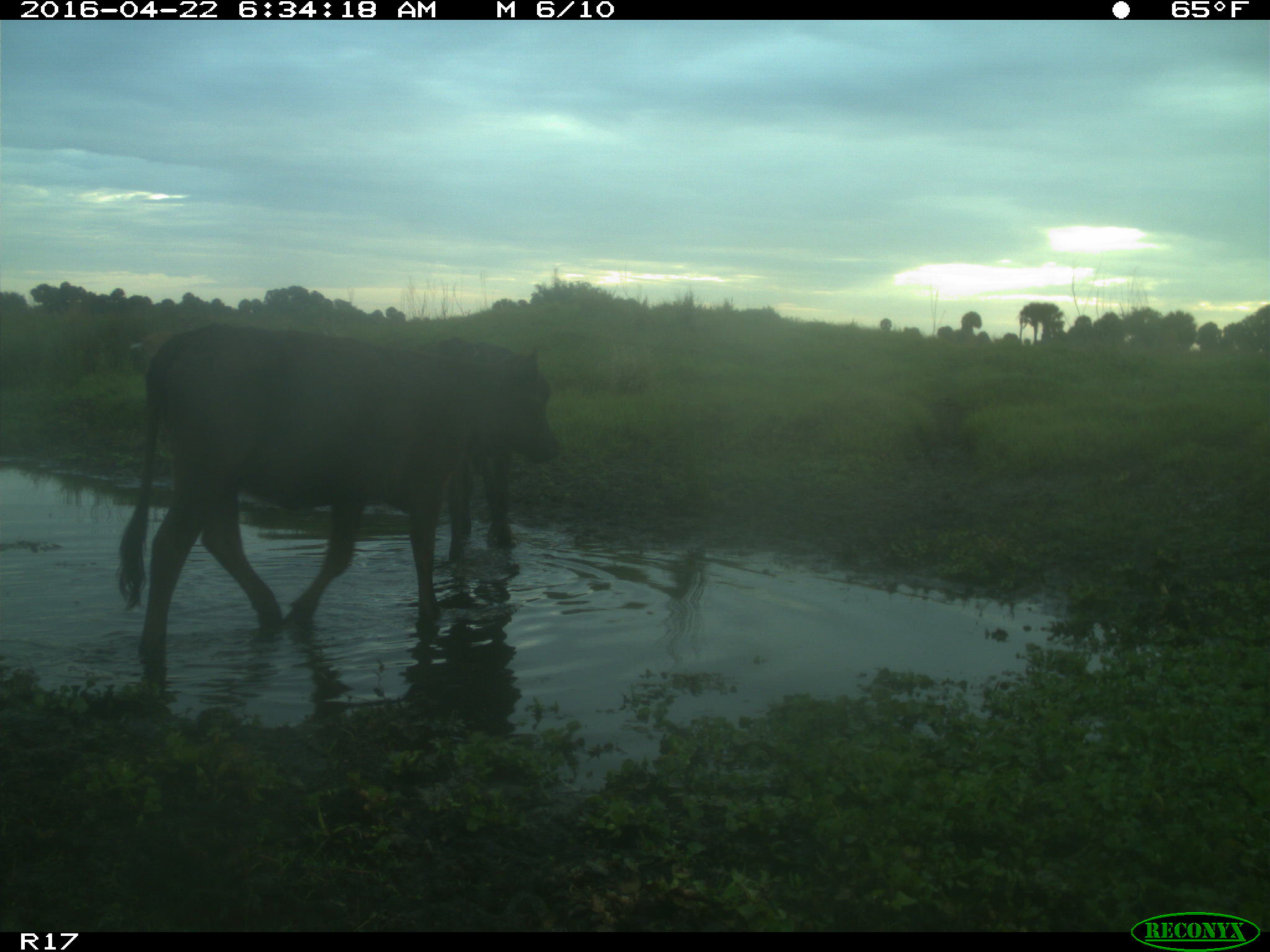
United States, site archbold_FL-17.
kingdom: Animalia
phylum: Chordata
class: Mammalia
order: Artiodactyla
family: Bovidae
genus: Bos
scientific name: Bos taurus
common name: domestic cow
Bos taurus (domestic cow).